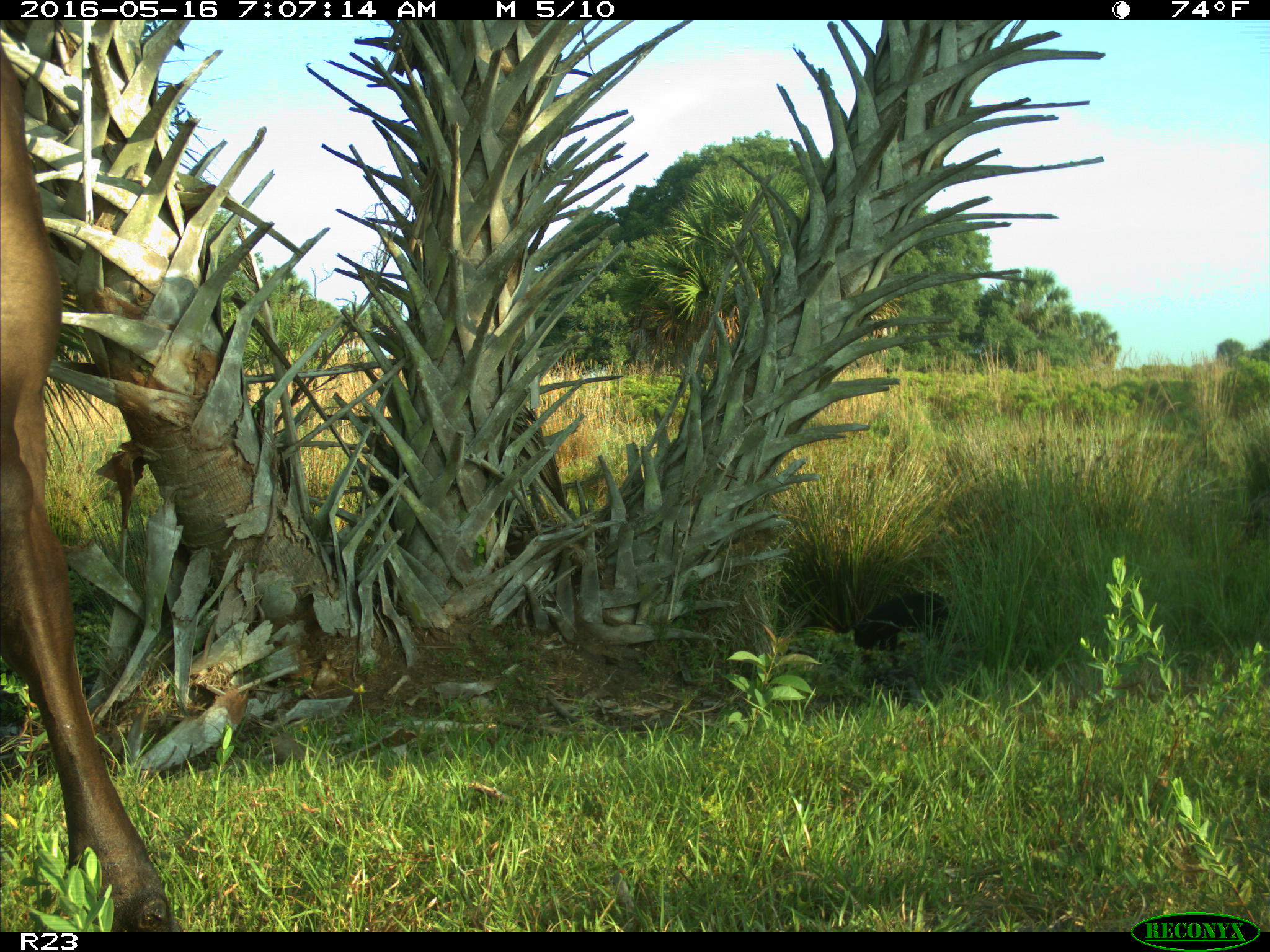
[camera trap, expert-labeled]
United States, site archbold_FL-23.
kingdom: Animalia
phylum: Chordata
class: Mammalia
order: Artiodactyla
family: Suidae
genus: Sus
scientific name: Sus scrofa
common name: wild boar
Sus scrofa (wild boar).